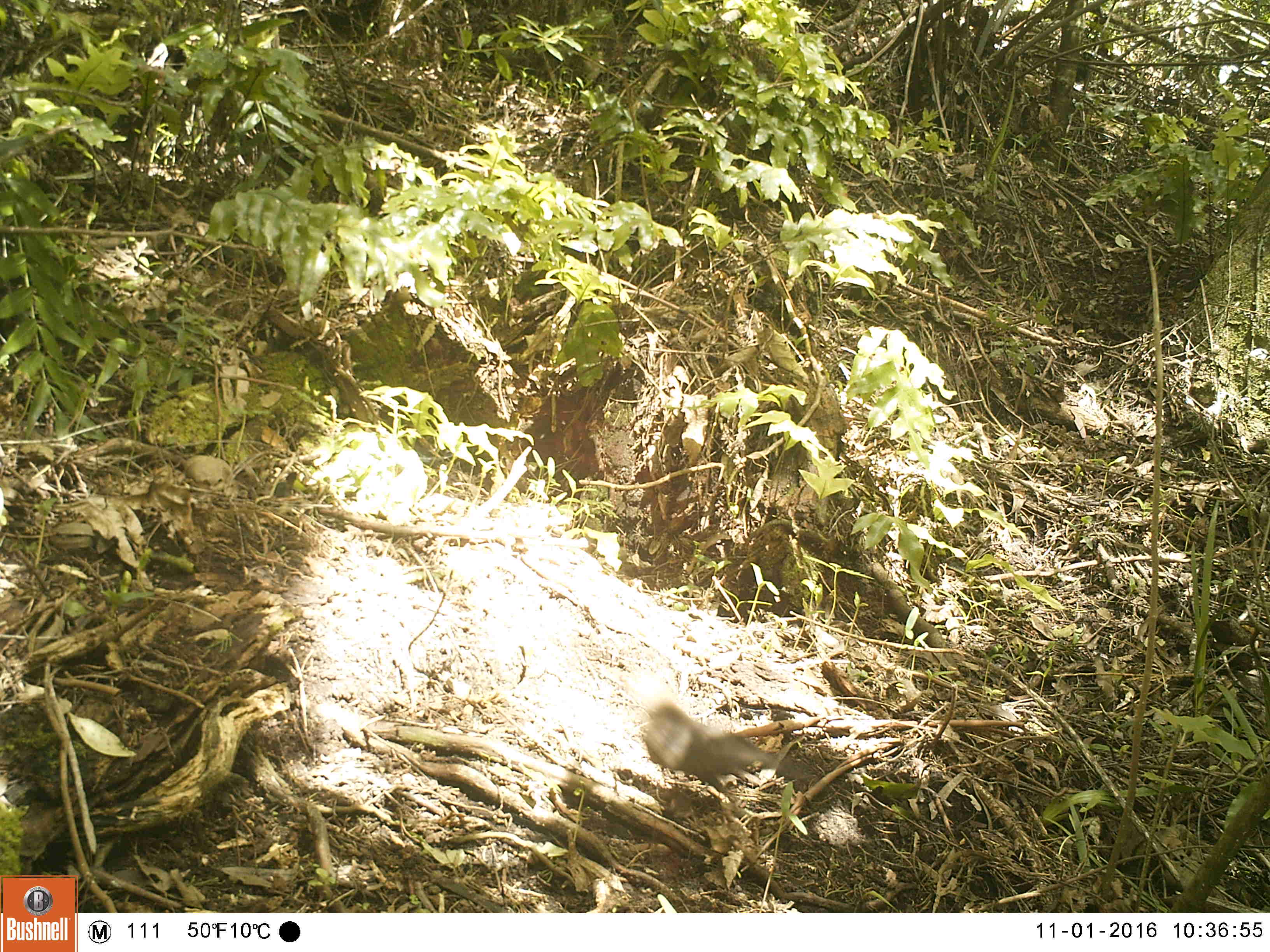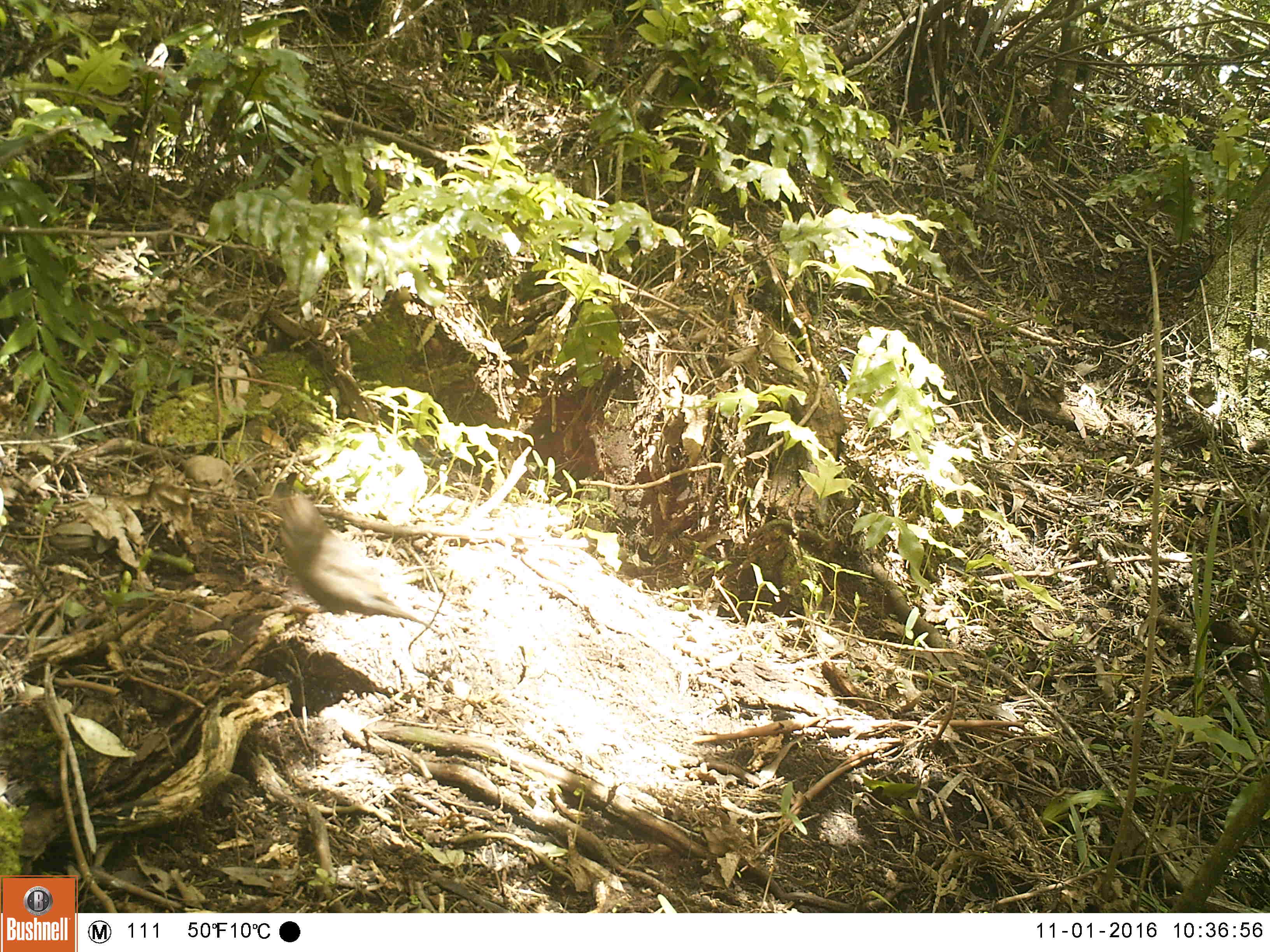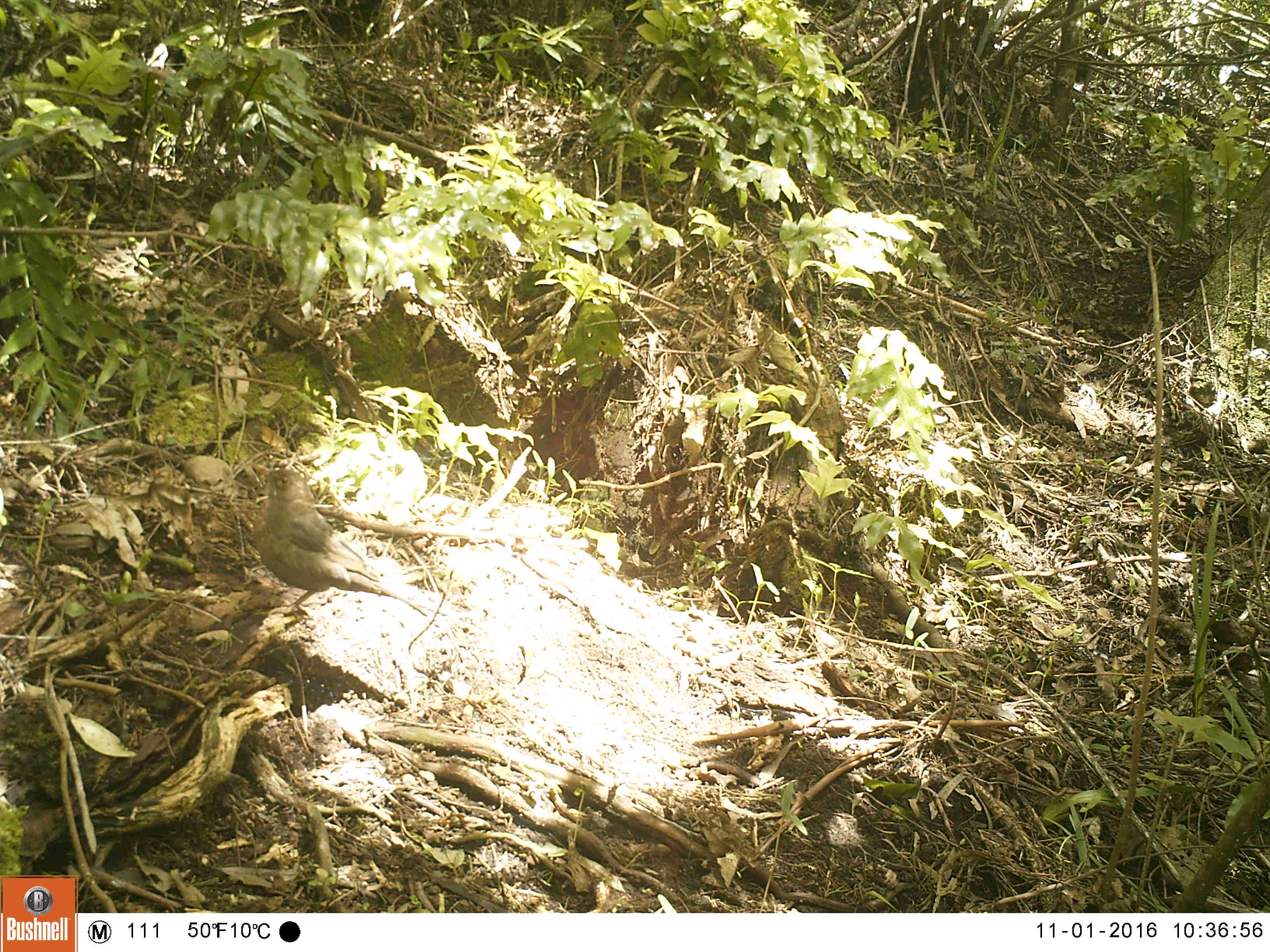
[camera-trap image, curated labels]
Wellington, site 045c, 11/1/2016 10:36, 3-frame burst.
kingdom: Animalia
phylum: Chordata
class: Aves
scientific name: Aves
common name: bird